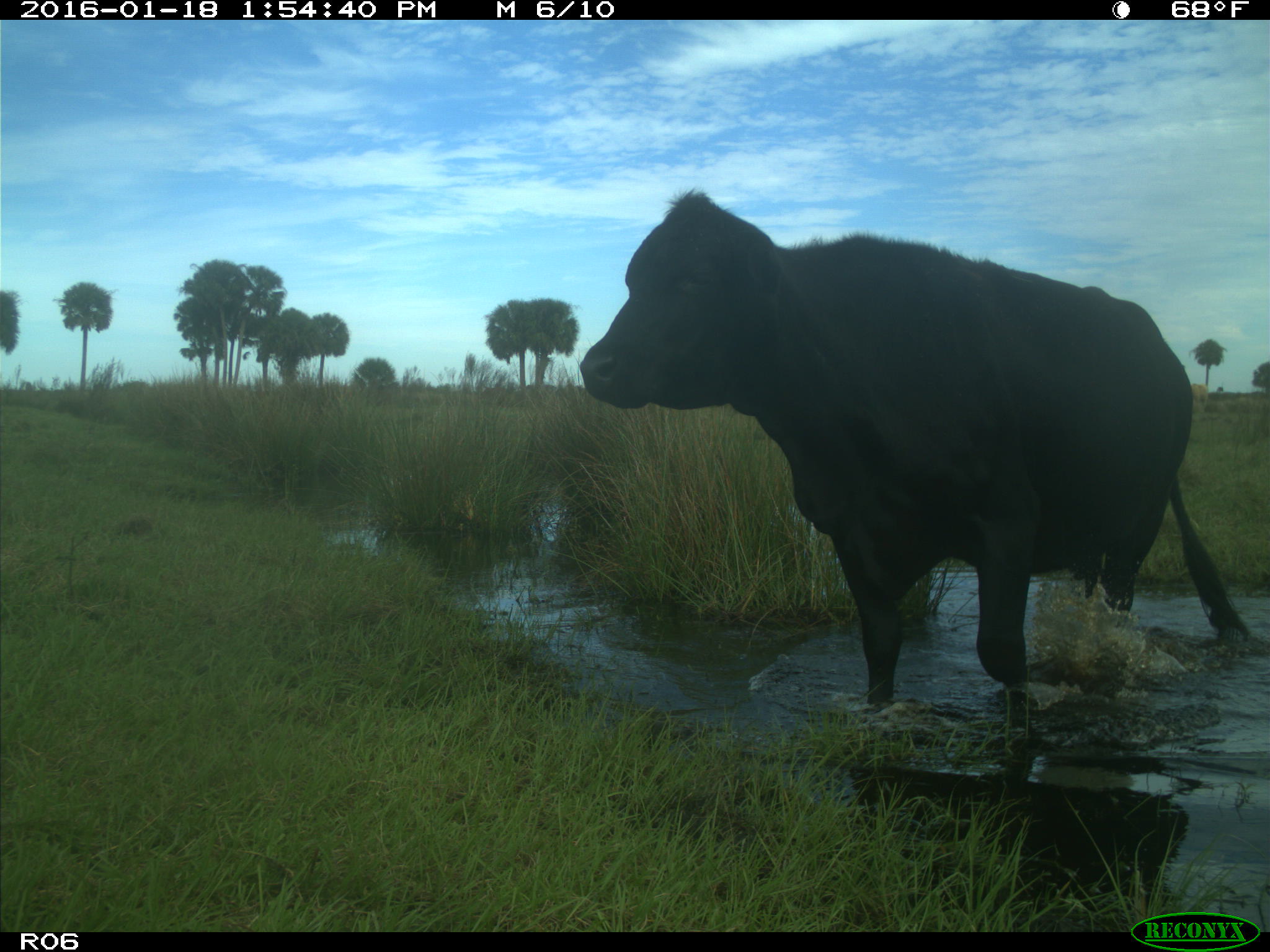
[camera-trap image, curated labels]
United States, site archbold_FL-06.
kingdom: Animalia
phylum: Chordata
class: Mammalia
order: Artiodactyla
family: Bovidae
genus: Bos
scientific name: Bos taurus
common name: domestic cow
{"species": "Bos taurus (domestic cow)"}